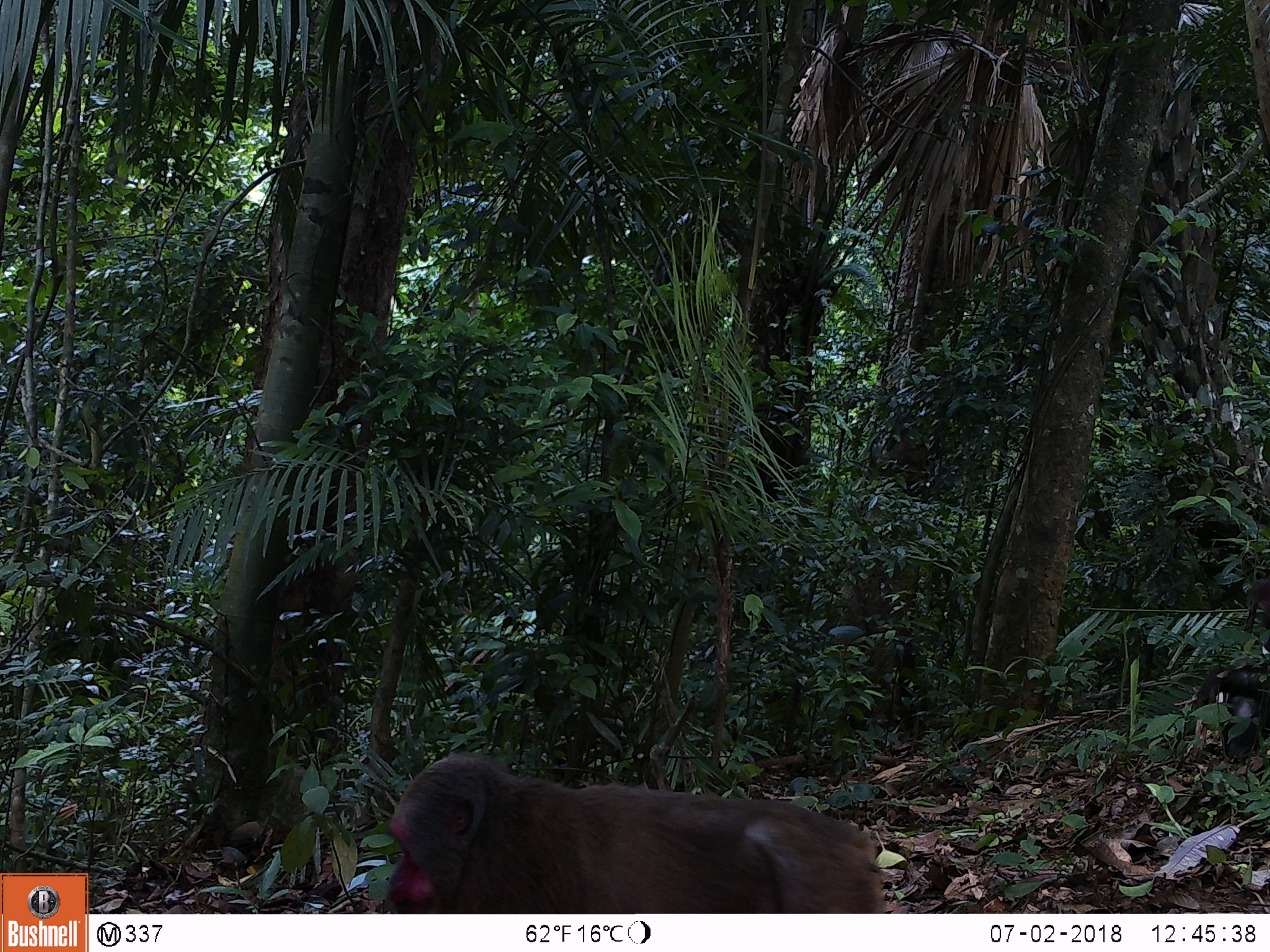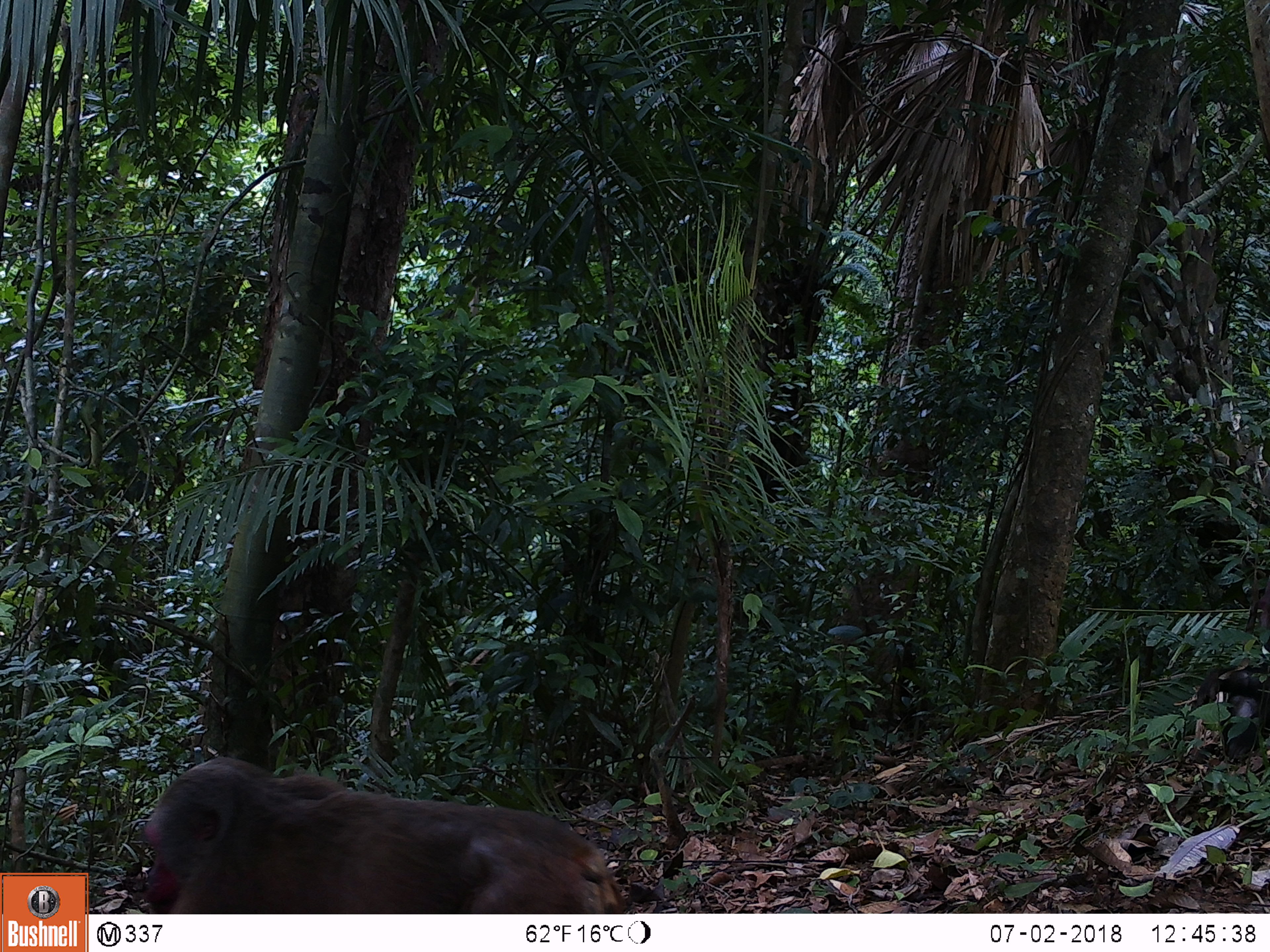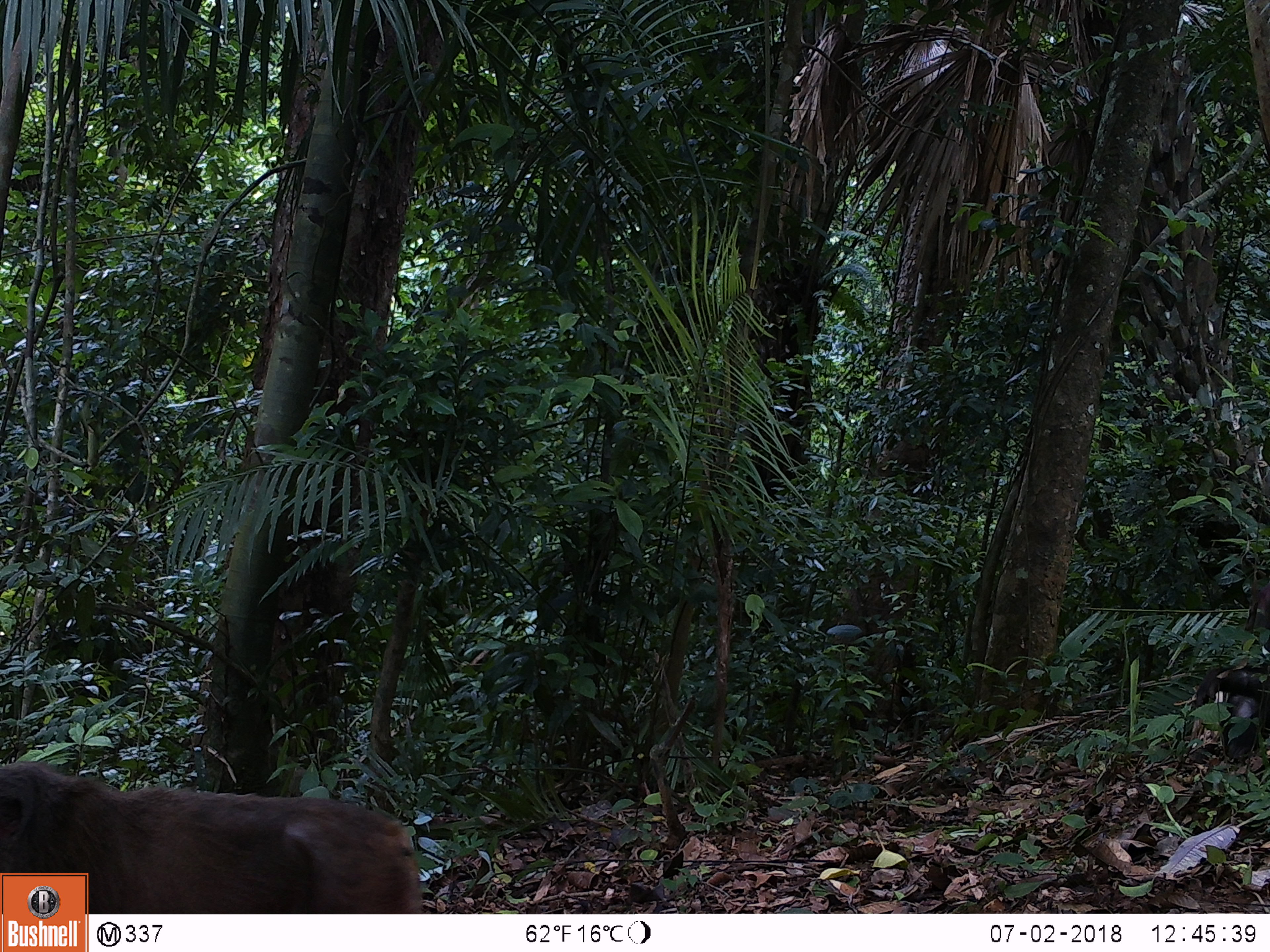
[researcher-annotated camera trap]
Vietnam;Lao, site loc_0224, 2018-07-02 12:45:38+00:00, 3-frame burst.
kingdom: Animalia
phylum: Chordata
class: Mammalia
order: Primates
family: Cercopithecidae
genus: Macaca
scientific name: Macaca arctoides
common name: stump-tailed macaque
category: stump tailed macaque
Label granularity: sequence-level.